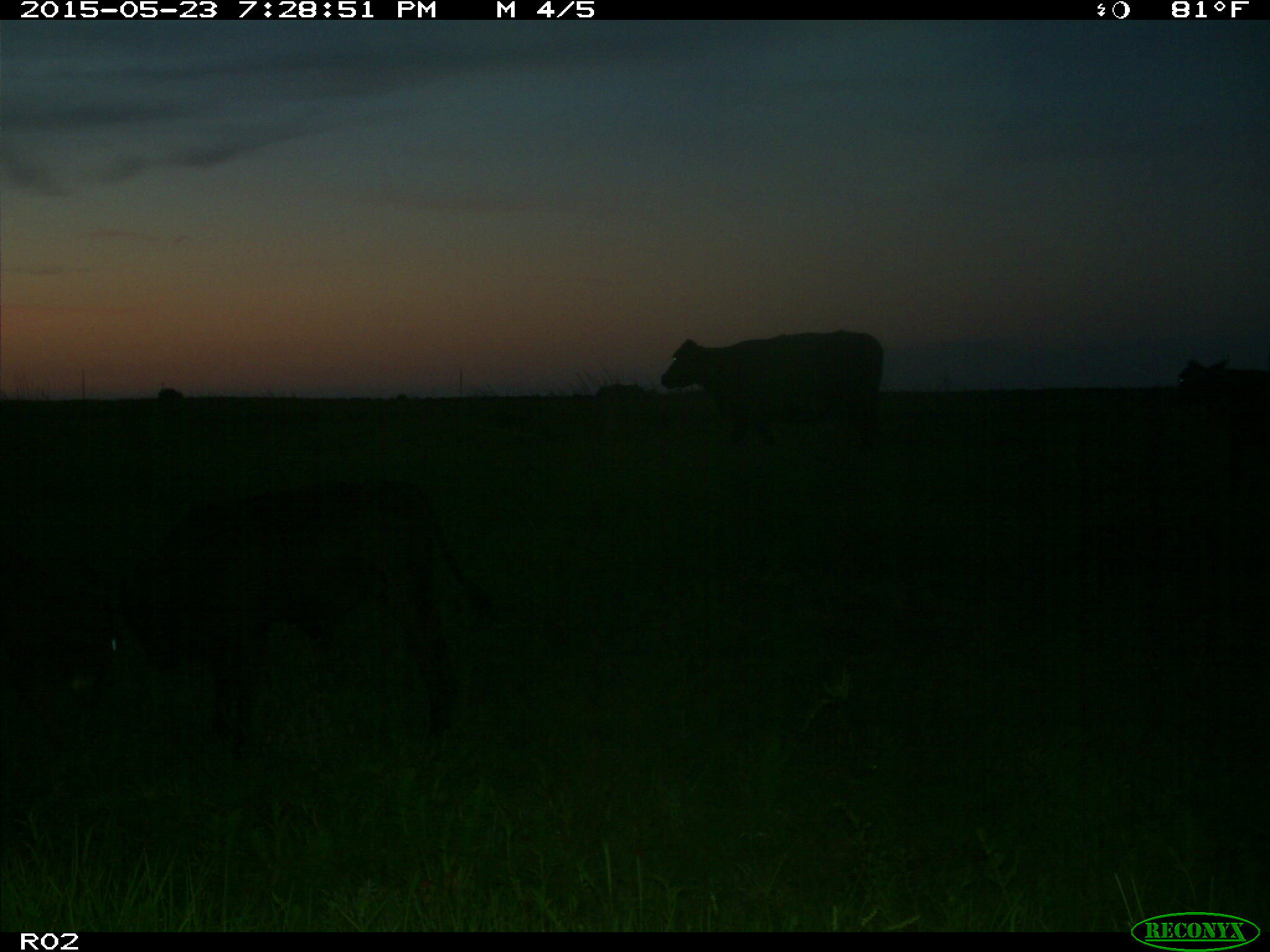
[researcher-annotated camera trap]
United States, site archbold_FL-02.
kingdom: Animalia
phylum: Chordata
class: Mammalia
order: Artiodactyla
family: Bovidae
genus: Bos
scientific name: Bos taurus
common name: domestic cow